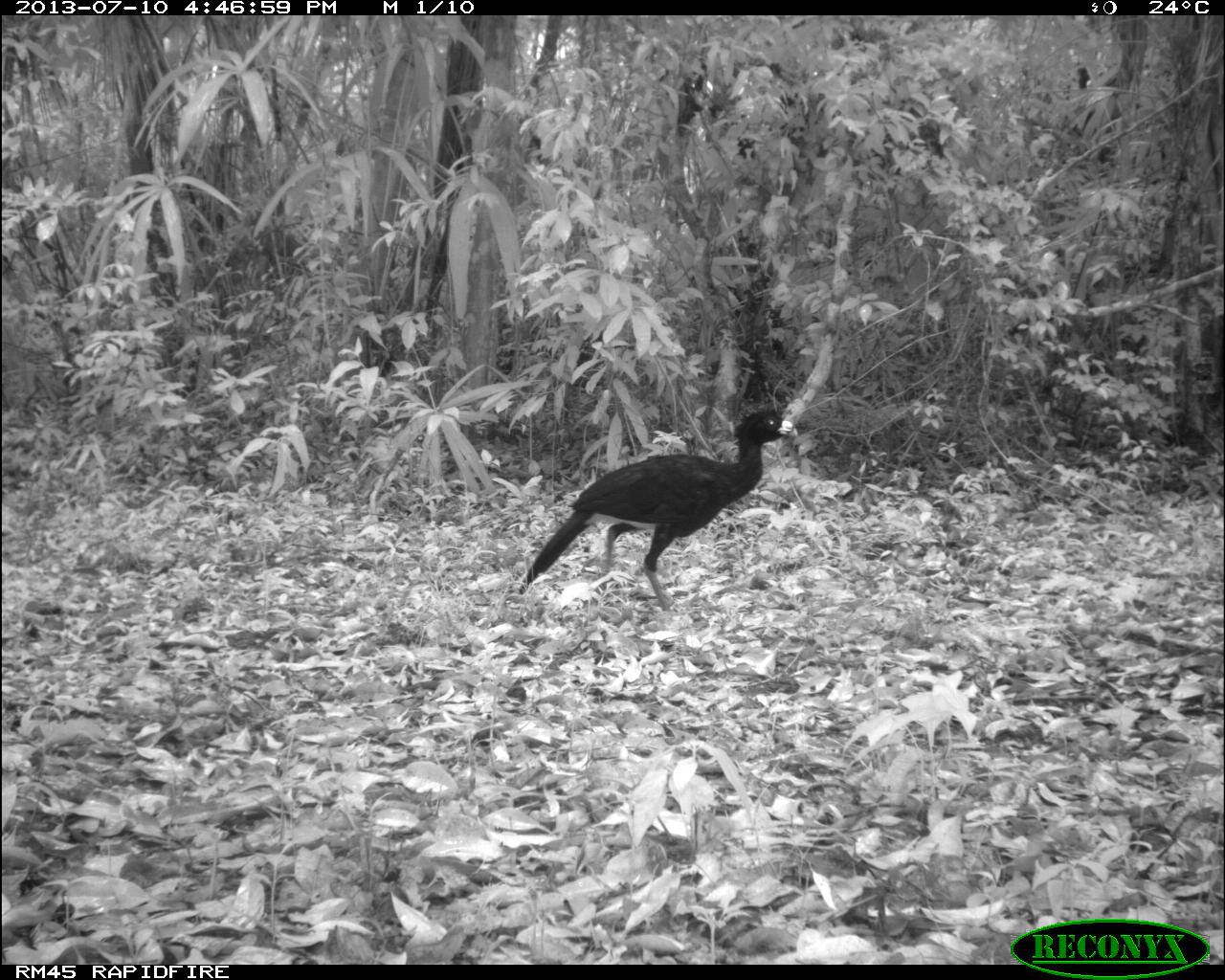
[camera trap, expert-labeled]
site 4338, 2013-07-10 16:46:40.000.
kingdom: Animalia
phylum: Chordata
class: Aves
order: Galliformes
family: Cracidae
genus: Crax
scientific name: Crax rubra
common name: great curassow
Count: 1.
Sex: male.